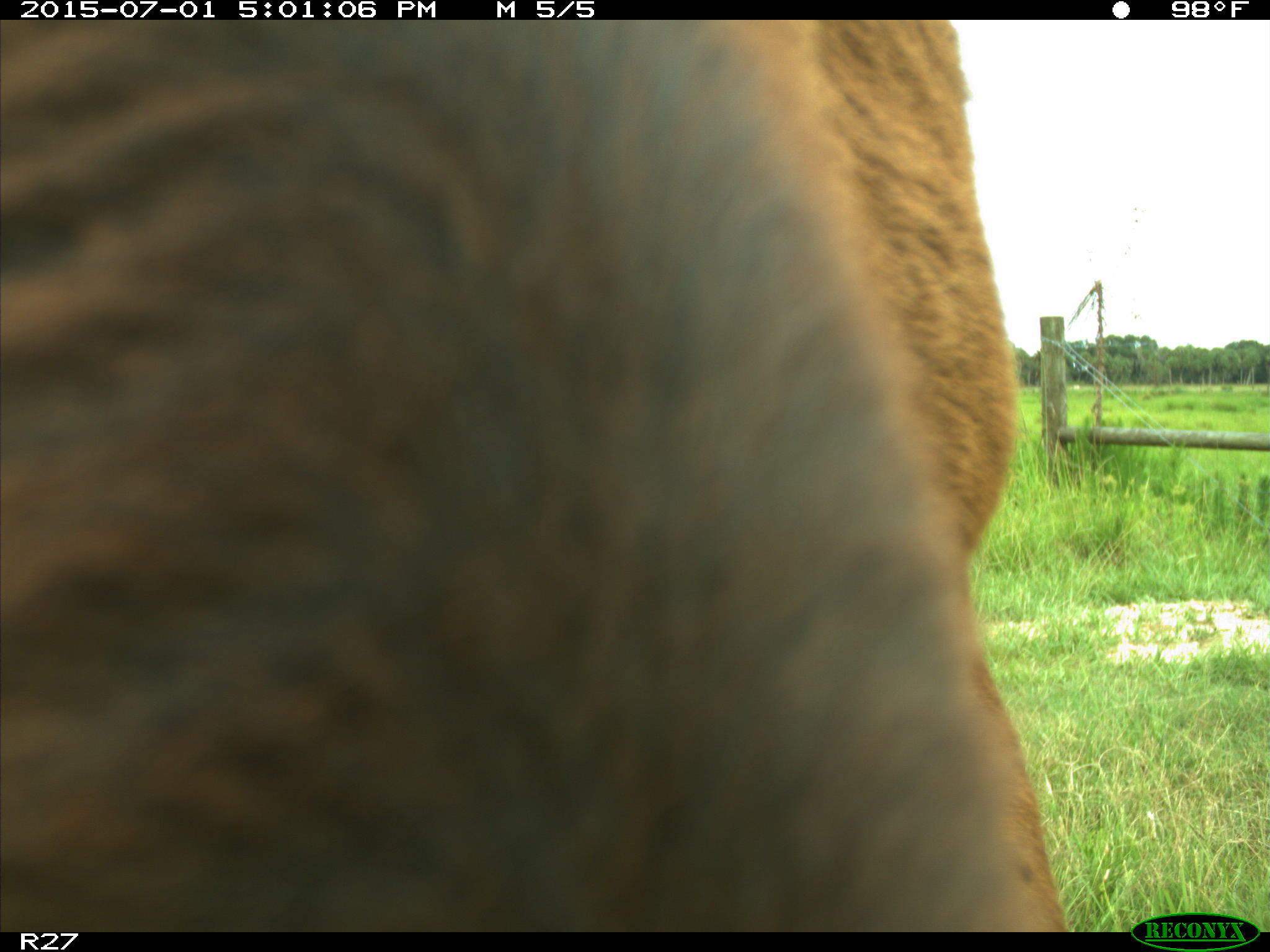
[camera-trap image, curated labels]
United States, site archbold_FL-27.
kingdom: Animalia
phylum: Chordata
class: Mammalia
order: Artiodactyla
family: Bovidae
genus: Bos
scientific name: Bos taurus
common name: domestic cow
Bos taurus (domestic cow).